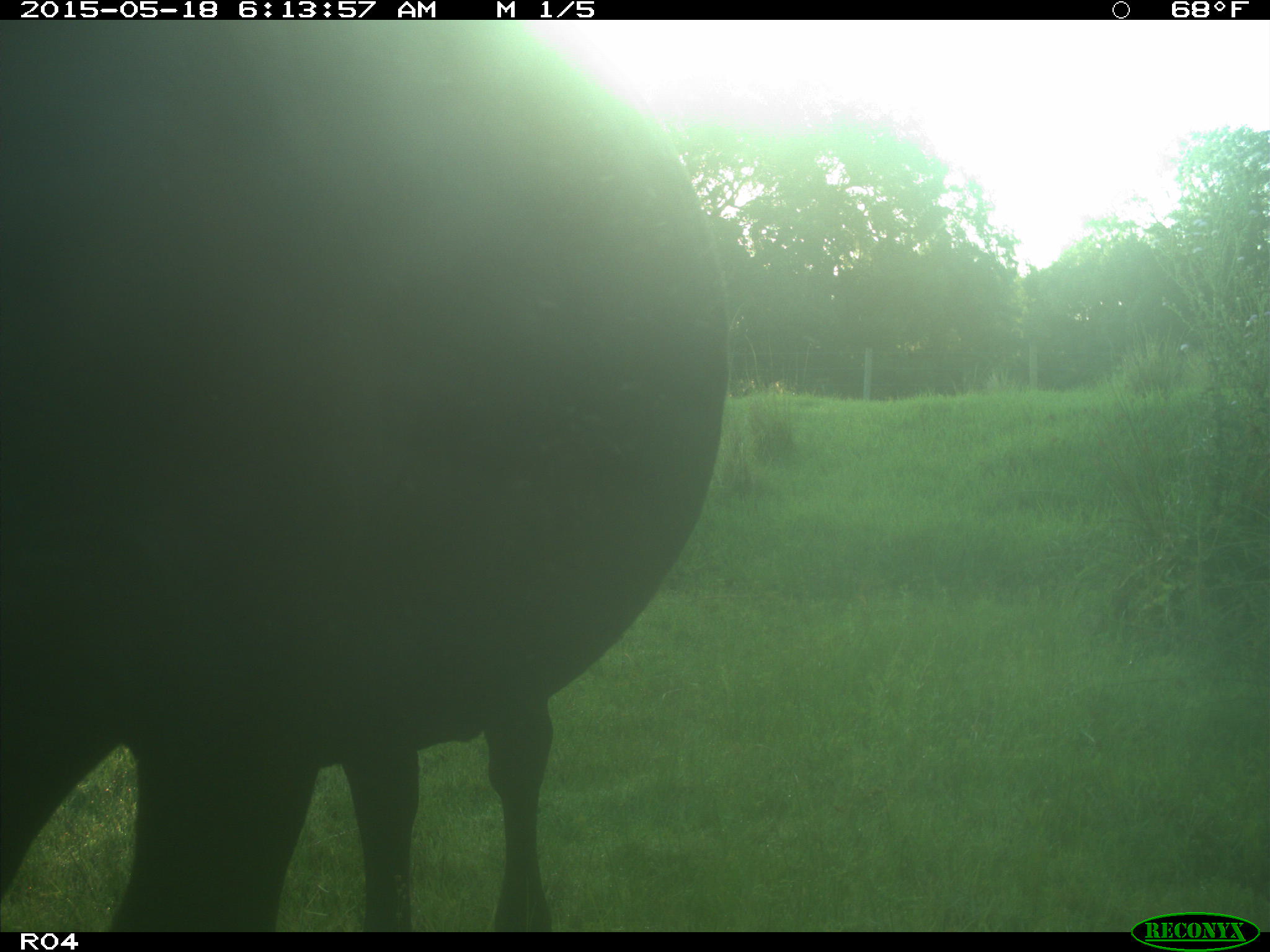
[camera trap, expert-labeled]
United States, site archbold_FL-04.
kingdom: Animalia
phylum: Chordata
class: Mammalia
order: Artiodactyla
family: Bovidae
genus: Bos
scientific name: Bos taurus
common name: domestic cow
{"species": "Bos taurus (domestic cow)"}